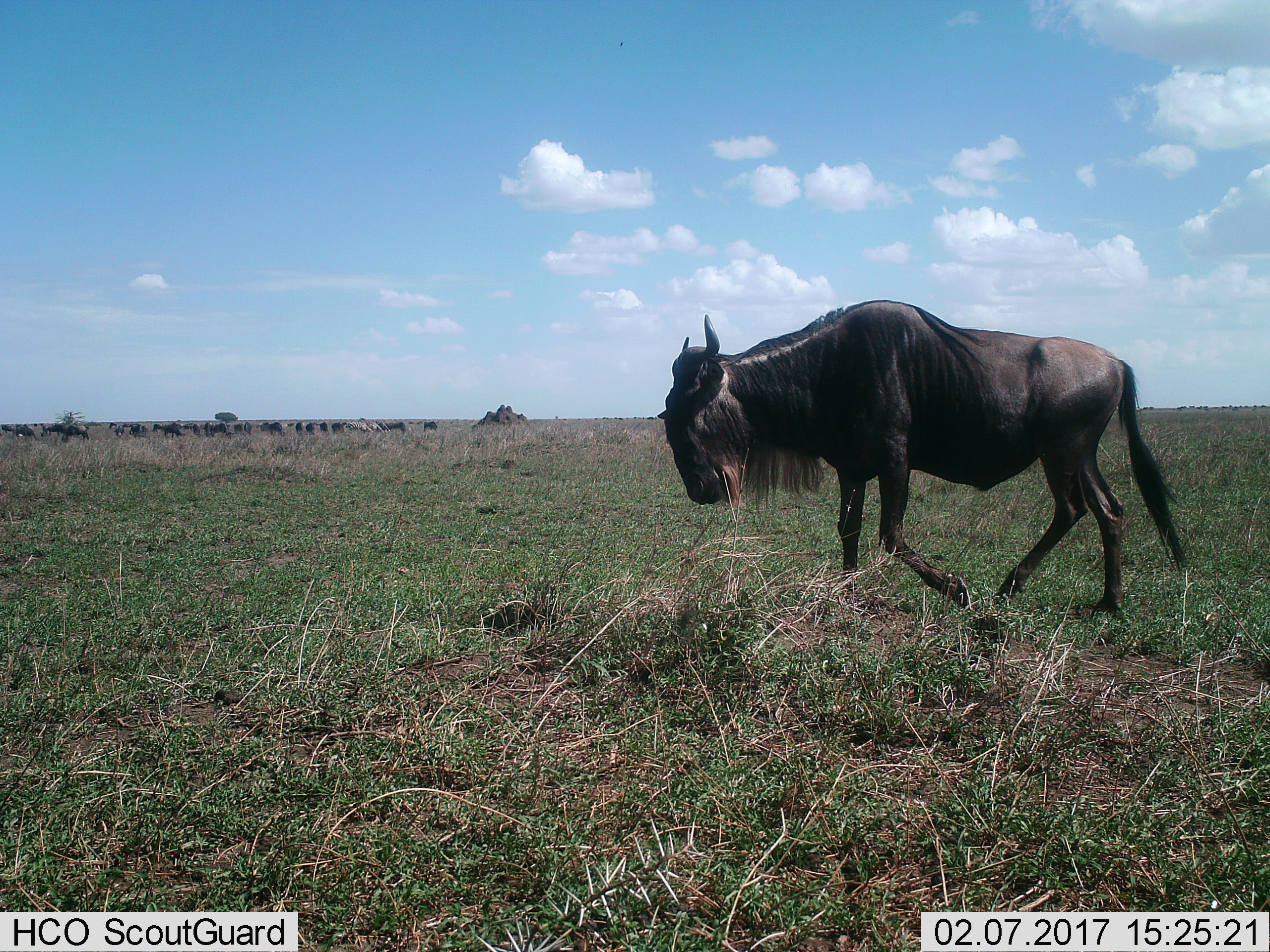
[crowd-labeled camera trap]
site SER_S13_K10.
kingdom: Animalia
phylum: Chordata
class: Mammalia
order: Artiodactyla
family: Bovidae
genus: Connochaetes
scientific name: Connochaetes taurinus taurinus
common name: blue wildebeest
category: wildebeestblue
Wildebeestblue (blue wildebeest) (Connochaetes taurinus taurinus), count 1. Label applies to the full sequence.